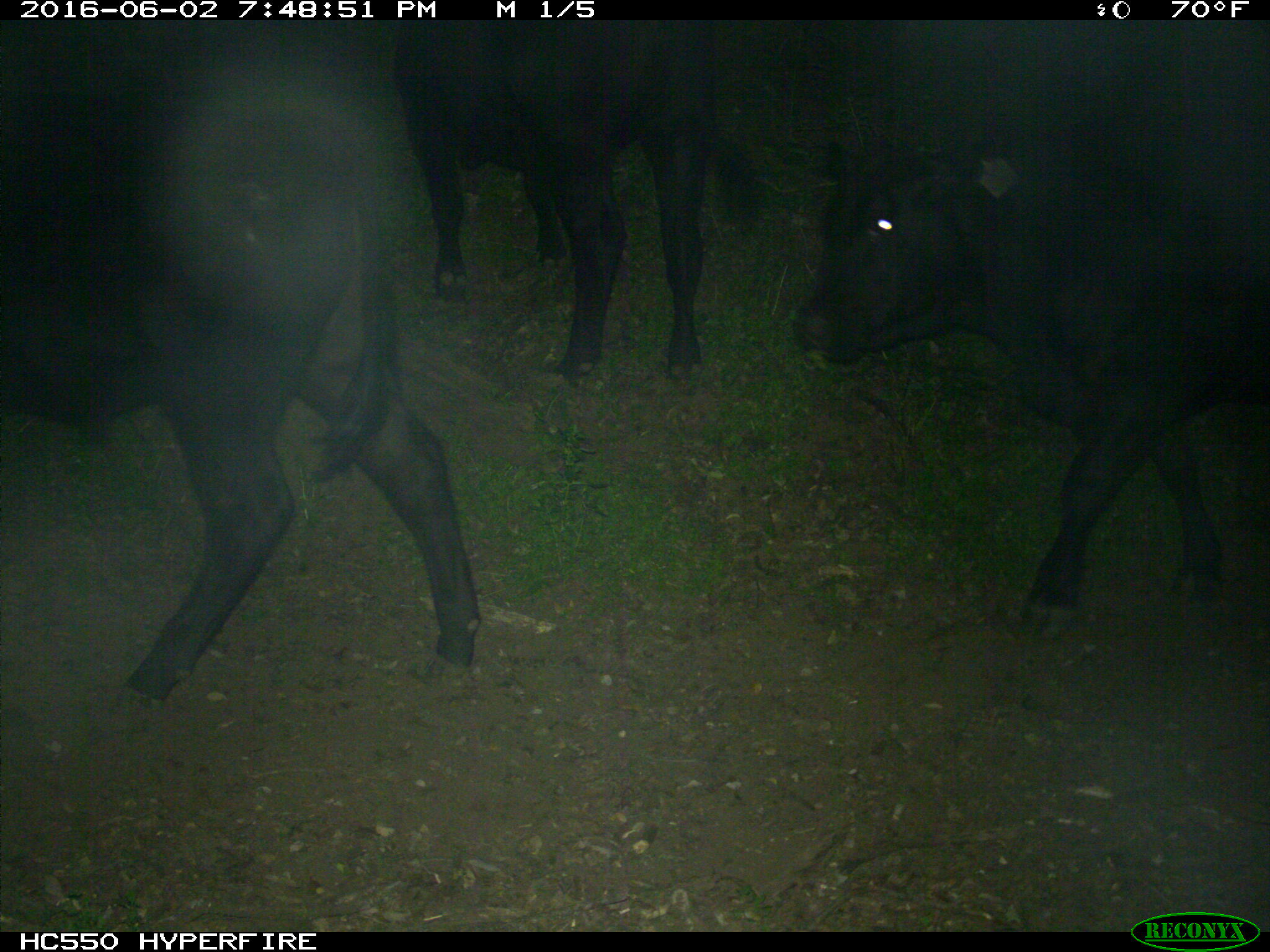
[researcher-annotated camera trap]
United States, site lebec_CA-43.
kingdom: Animalia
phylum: Chordata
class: Mammalia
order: Artiodactyla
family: Bovidae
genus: Bos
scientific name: Bos taurus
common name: domestic cow